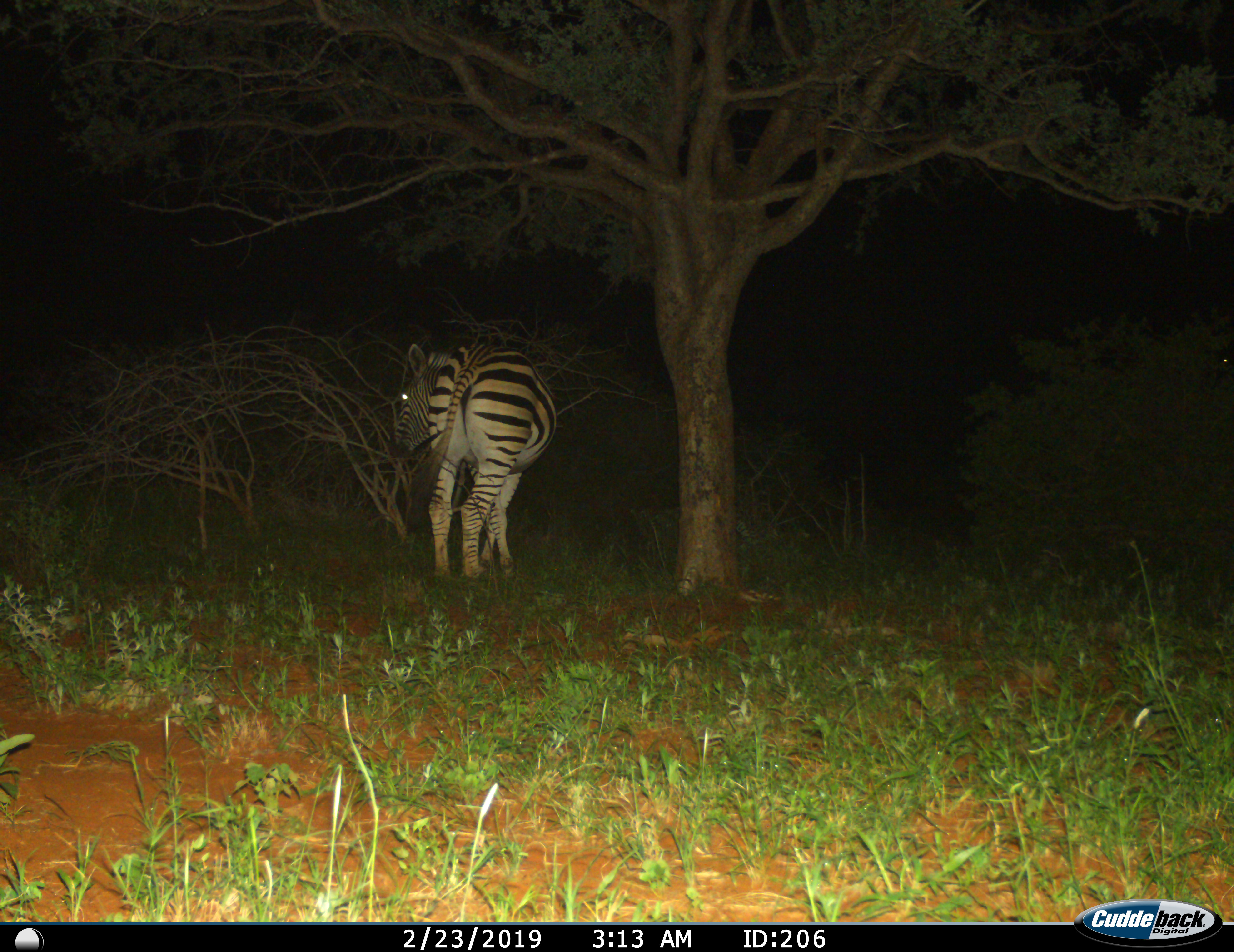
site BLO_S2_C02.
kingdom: Animalia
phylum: Chordata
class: Mammalia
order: Perissodactyla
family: Equidae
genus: Equus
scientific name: Equus quagga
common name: plains zebra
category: zebraplains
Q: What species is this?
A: Zebraplains (plains zebra) (Equus quagga).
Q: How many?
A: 1.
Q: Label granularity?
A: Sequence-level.